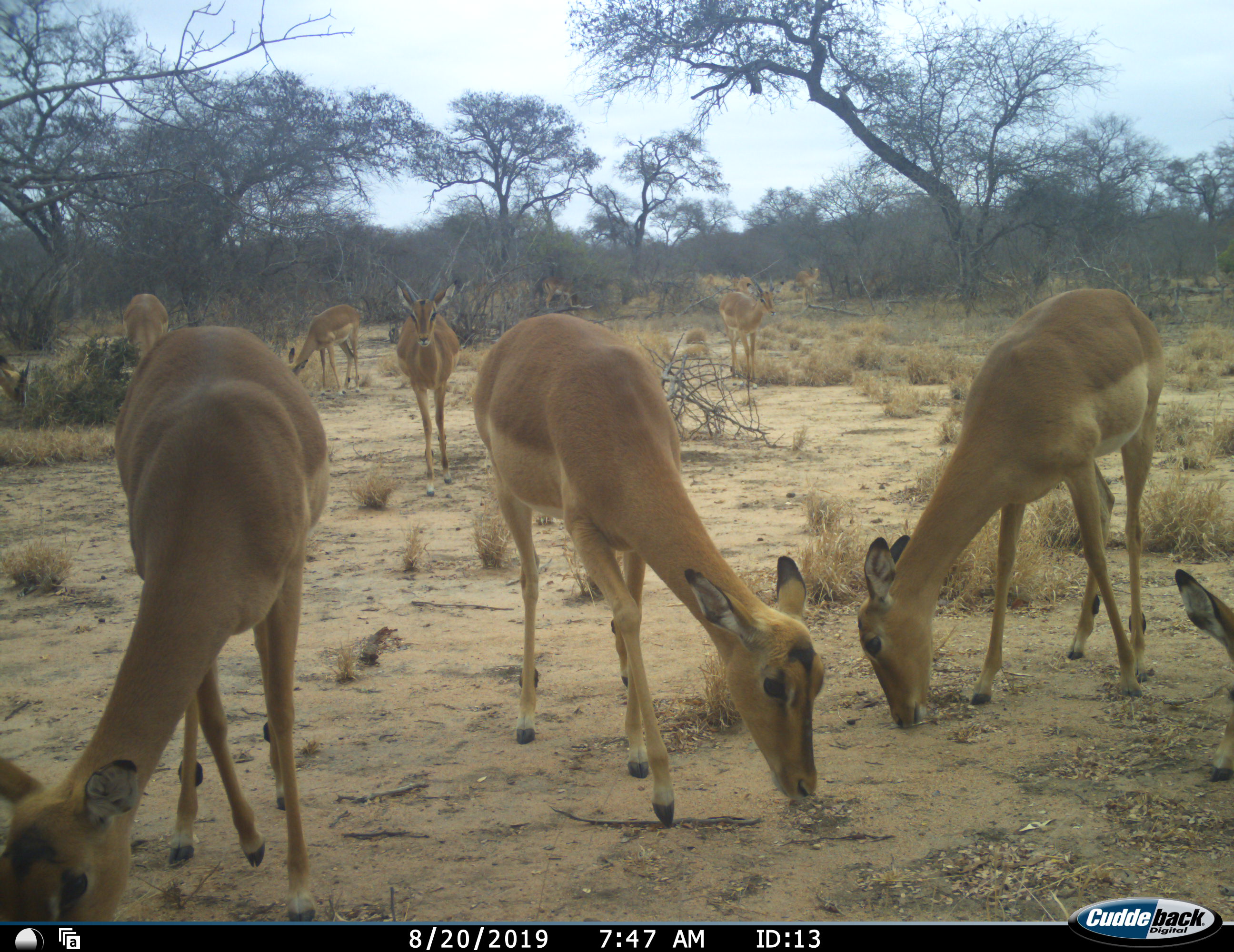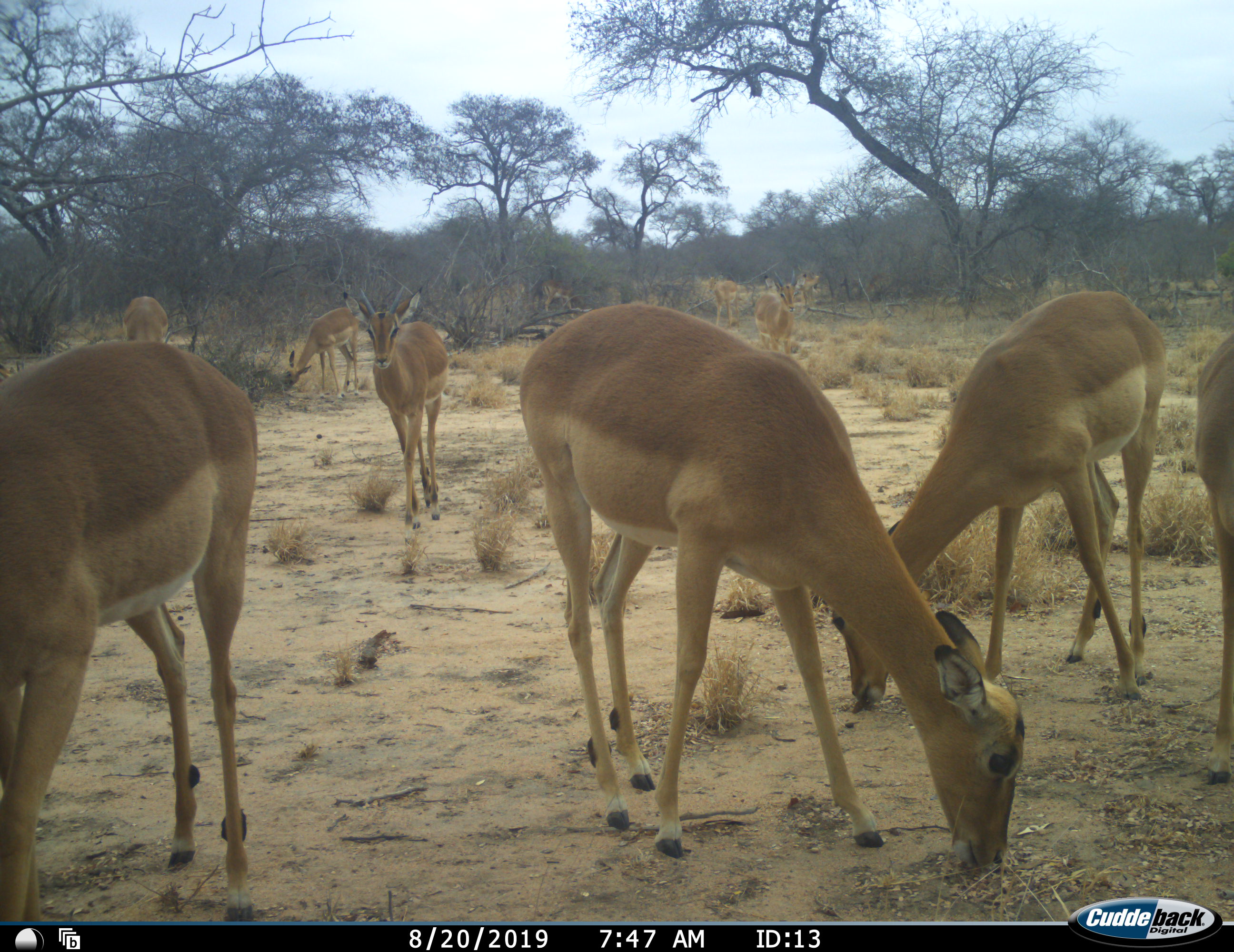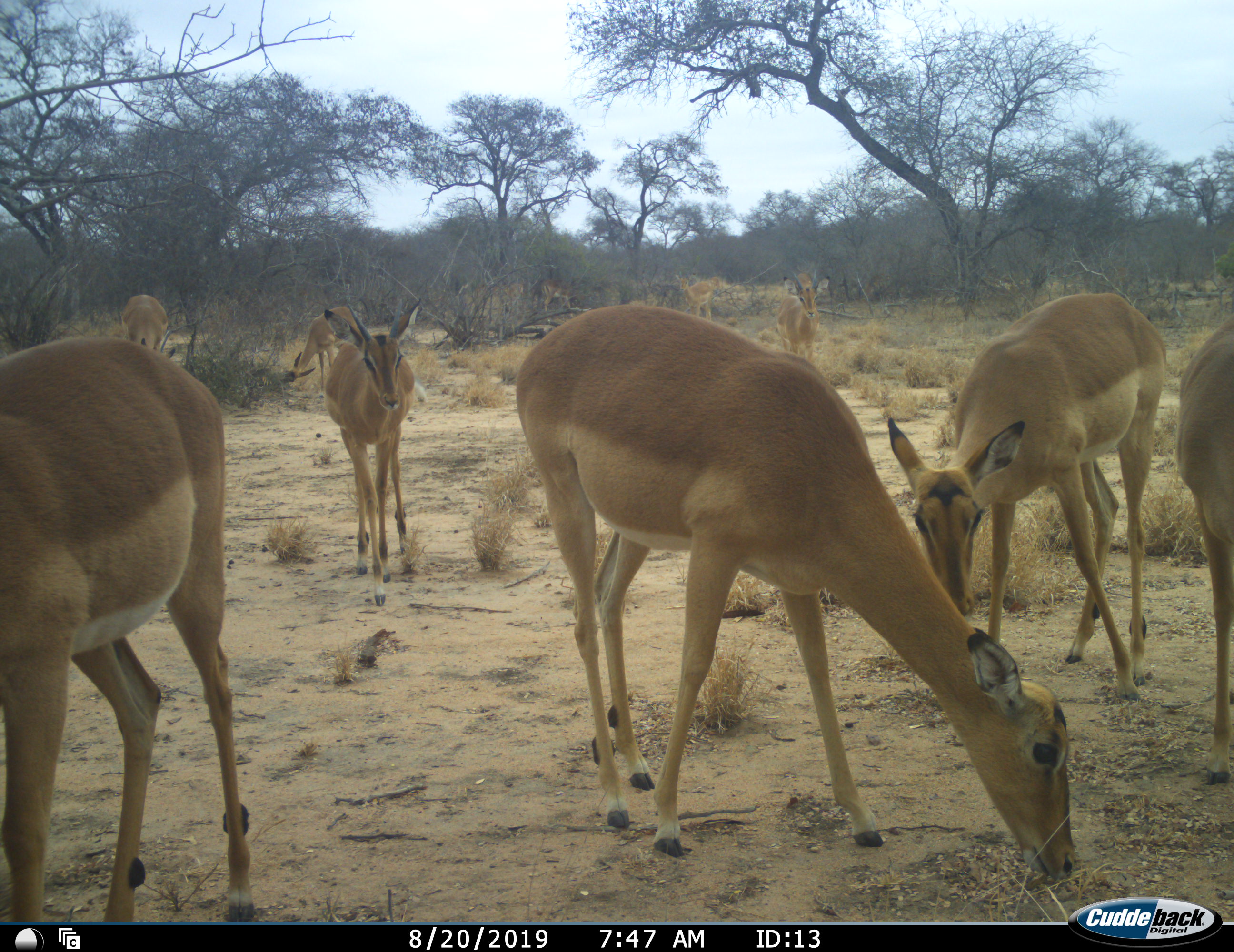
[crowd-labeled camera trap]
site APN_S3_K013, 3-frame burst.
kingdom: Animalia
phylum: Chordata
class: Mammalia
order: Artiodactyla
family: Bovidae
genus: Aepyceros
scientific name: Aepyceros melampus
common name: impala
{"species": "impala (Aepyceros melampus)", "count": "11-50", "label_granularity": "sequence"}